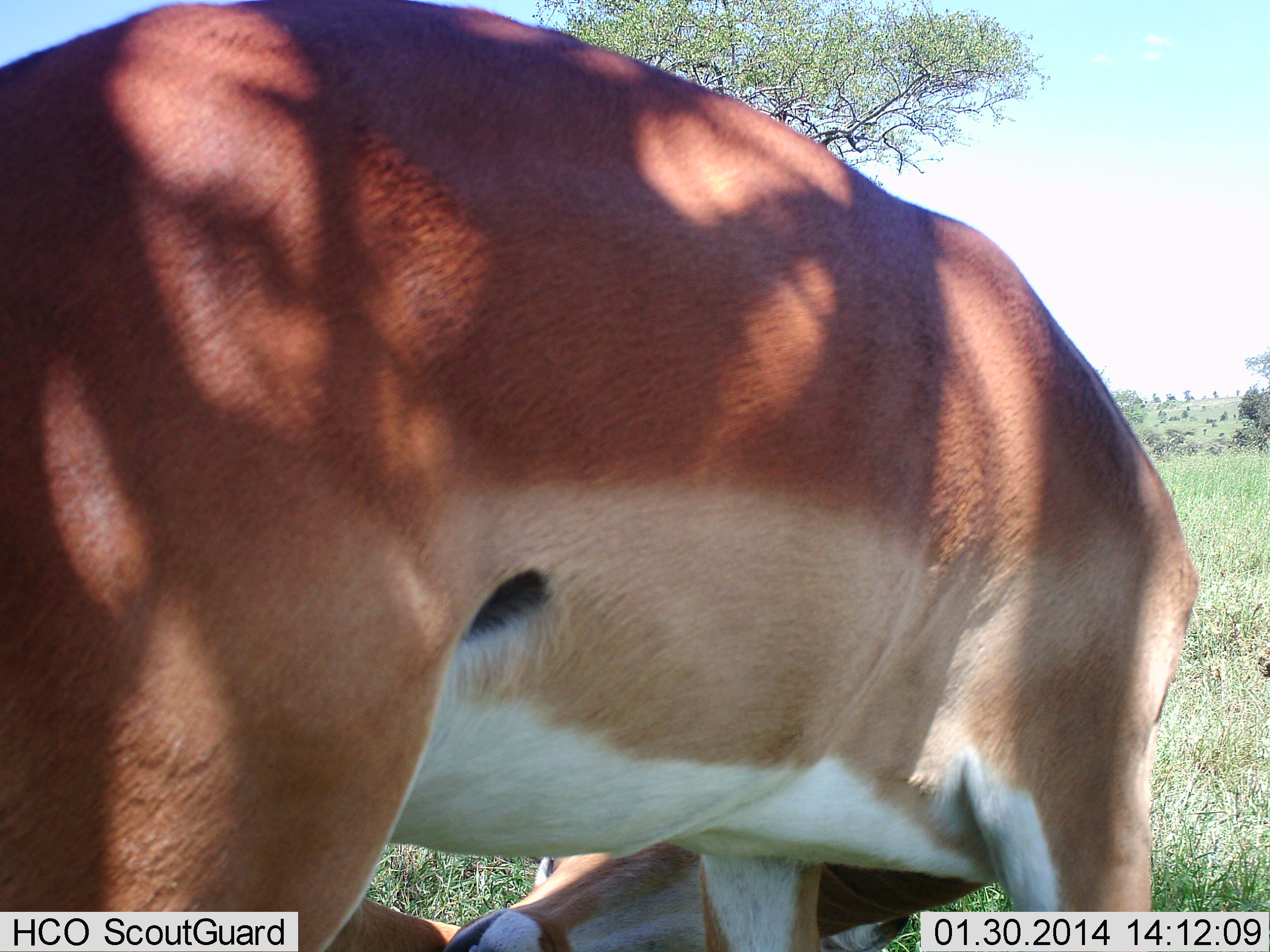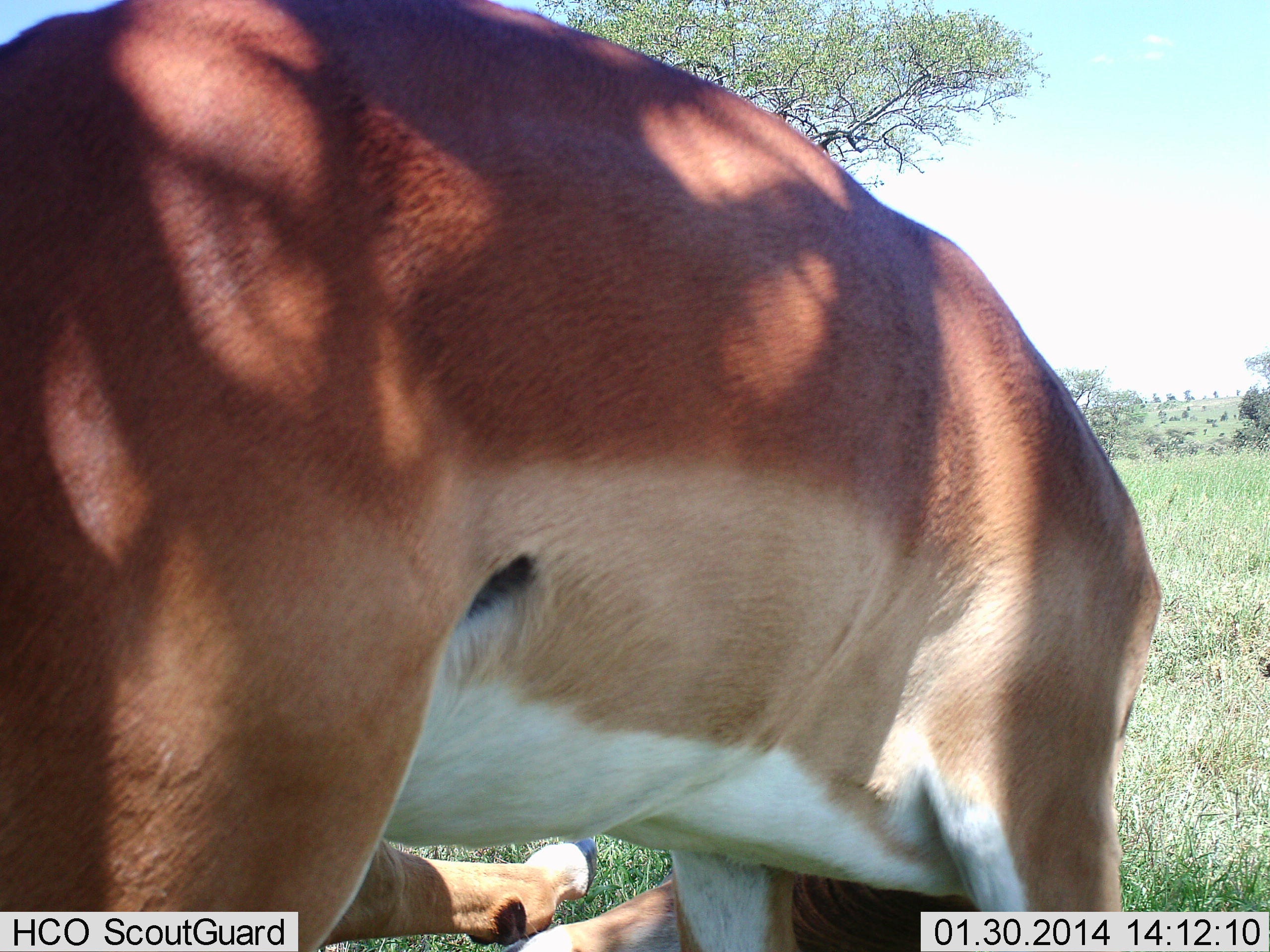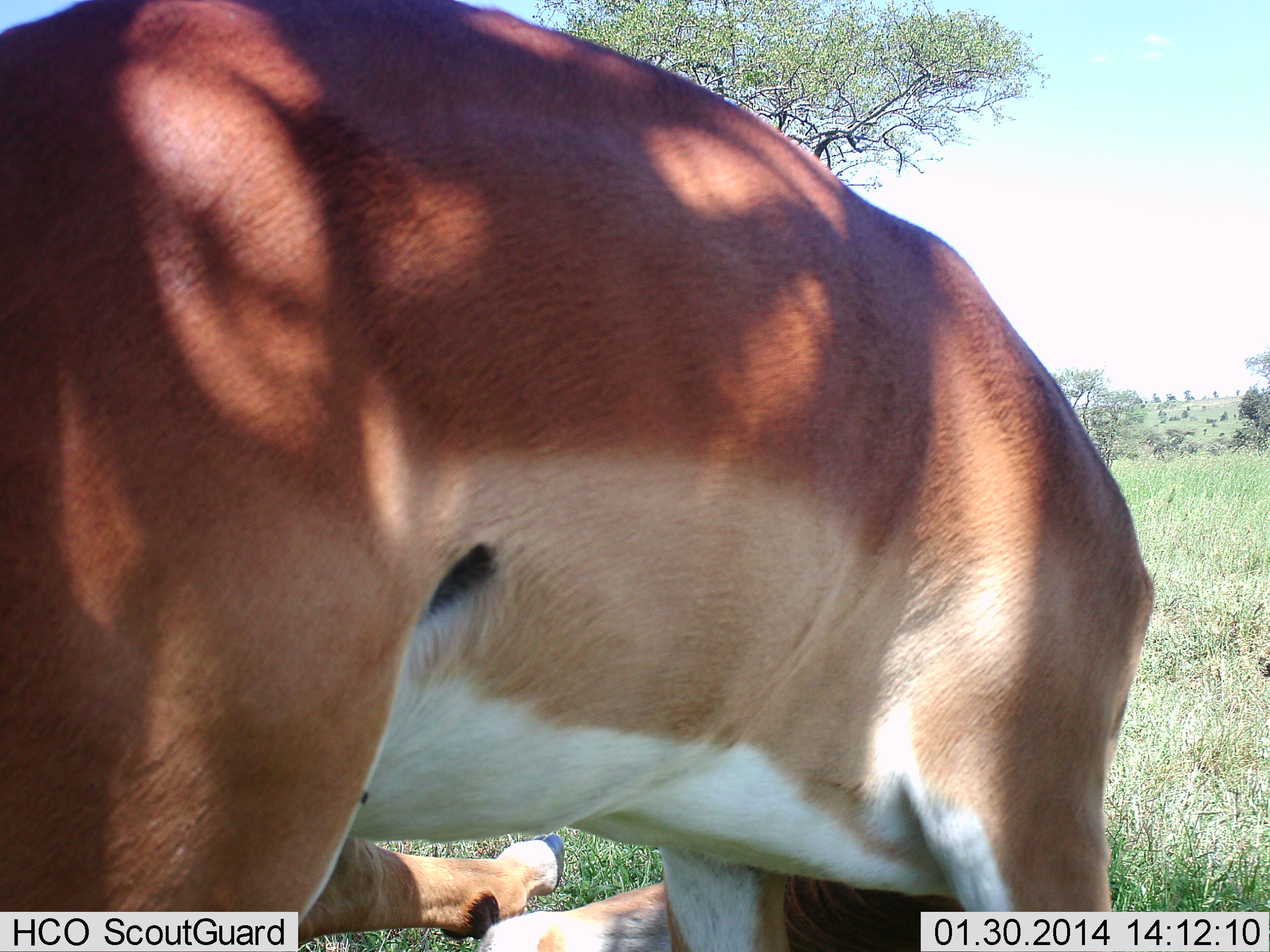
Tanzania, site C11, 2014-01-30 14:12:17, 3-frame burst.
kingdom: Animalia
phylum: Chordata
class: Mammalia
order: Artiodactyla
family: Bovidae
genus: Aepyceros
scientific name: Aepyceros melampus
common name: impala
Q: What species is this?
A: Impala (Aepyceros melampus).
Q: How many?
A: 1.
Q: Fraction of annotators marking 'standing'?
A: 73%.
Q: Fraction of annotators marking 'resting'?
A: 9%.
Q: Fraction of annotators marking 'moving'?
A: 18%.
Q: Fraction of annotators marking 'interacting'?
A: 9%.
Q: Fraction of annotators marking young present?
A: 0%.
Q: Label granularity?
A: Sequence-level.